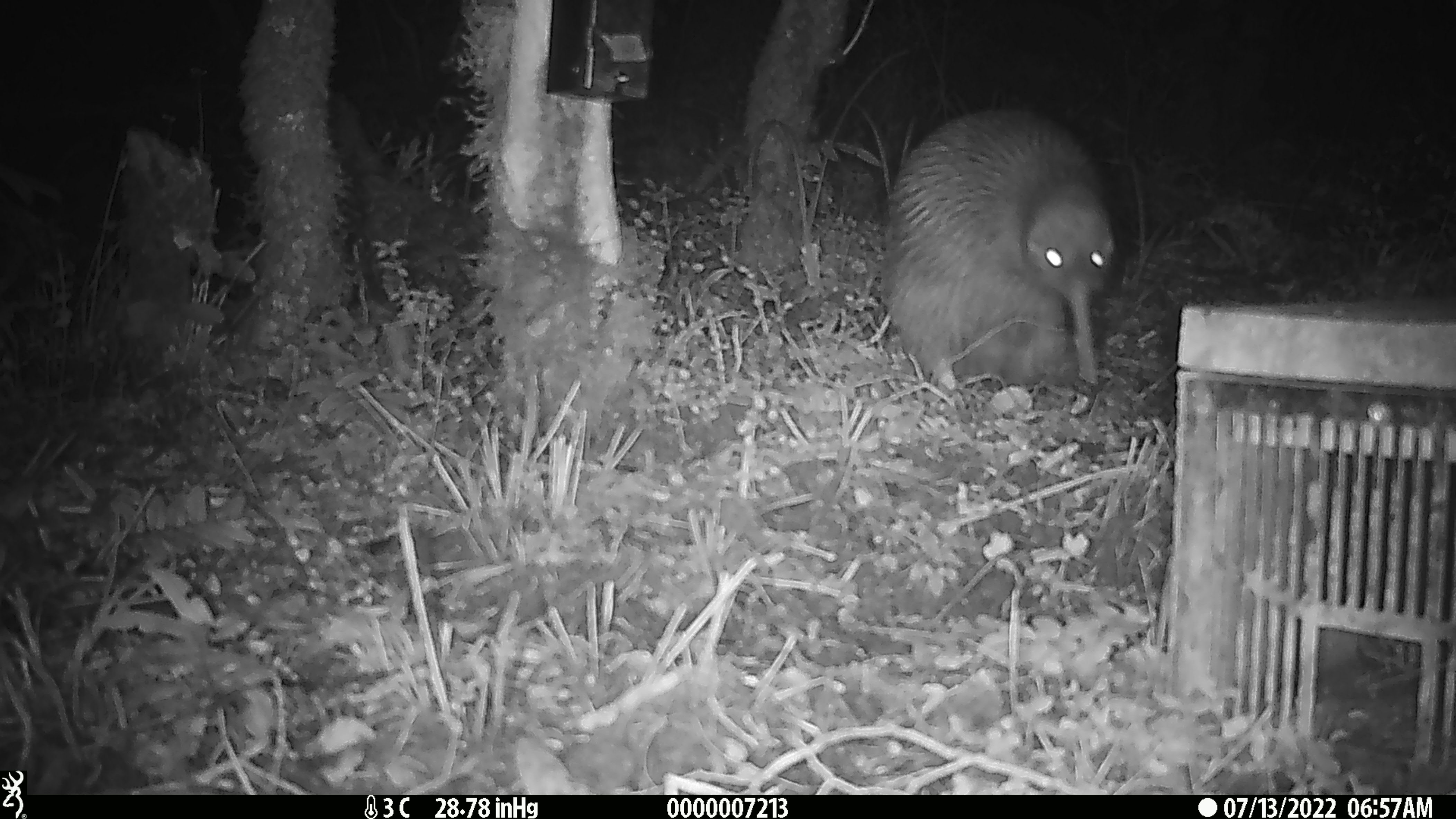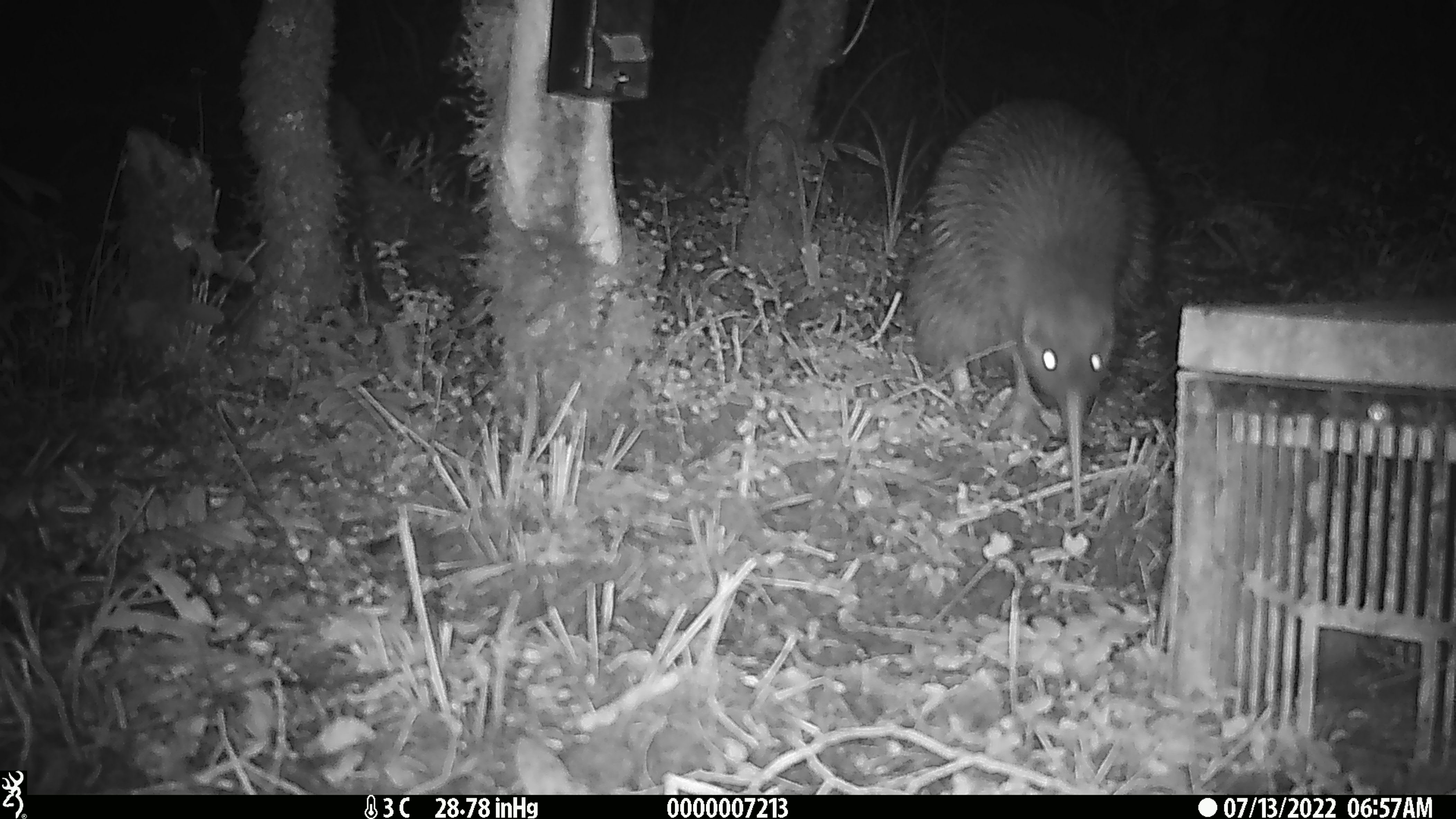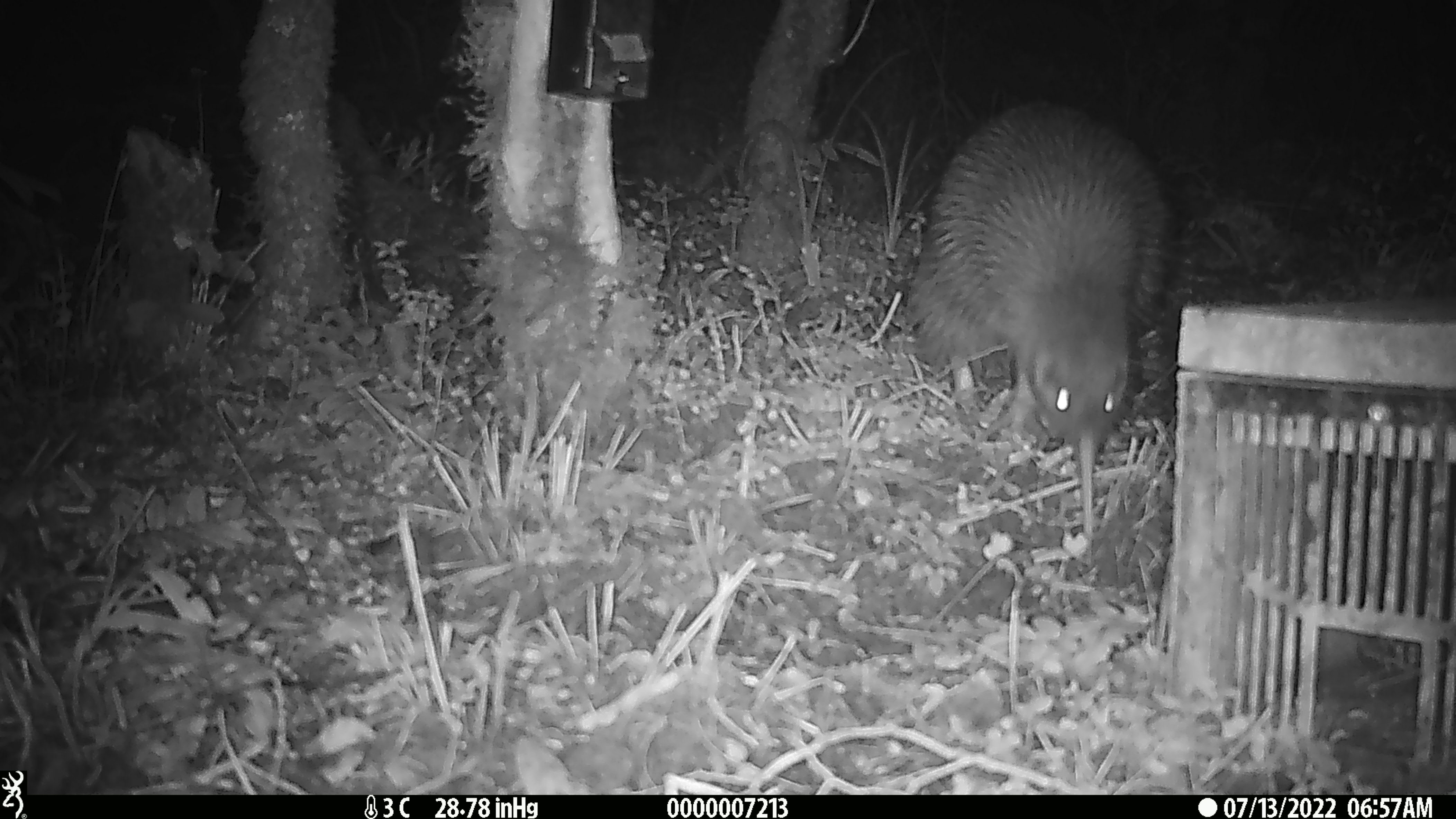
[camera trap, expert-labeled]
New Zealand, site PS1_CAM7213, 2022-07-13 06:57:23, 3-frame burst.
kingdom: Animalia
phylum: Chordata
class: Aves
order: Apterygiformes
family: Apterygidae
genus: Apteryx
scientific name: Apteryx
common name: kiwi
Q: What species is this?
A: Kiwi (Apteryx).